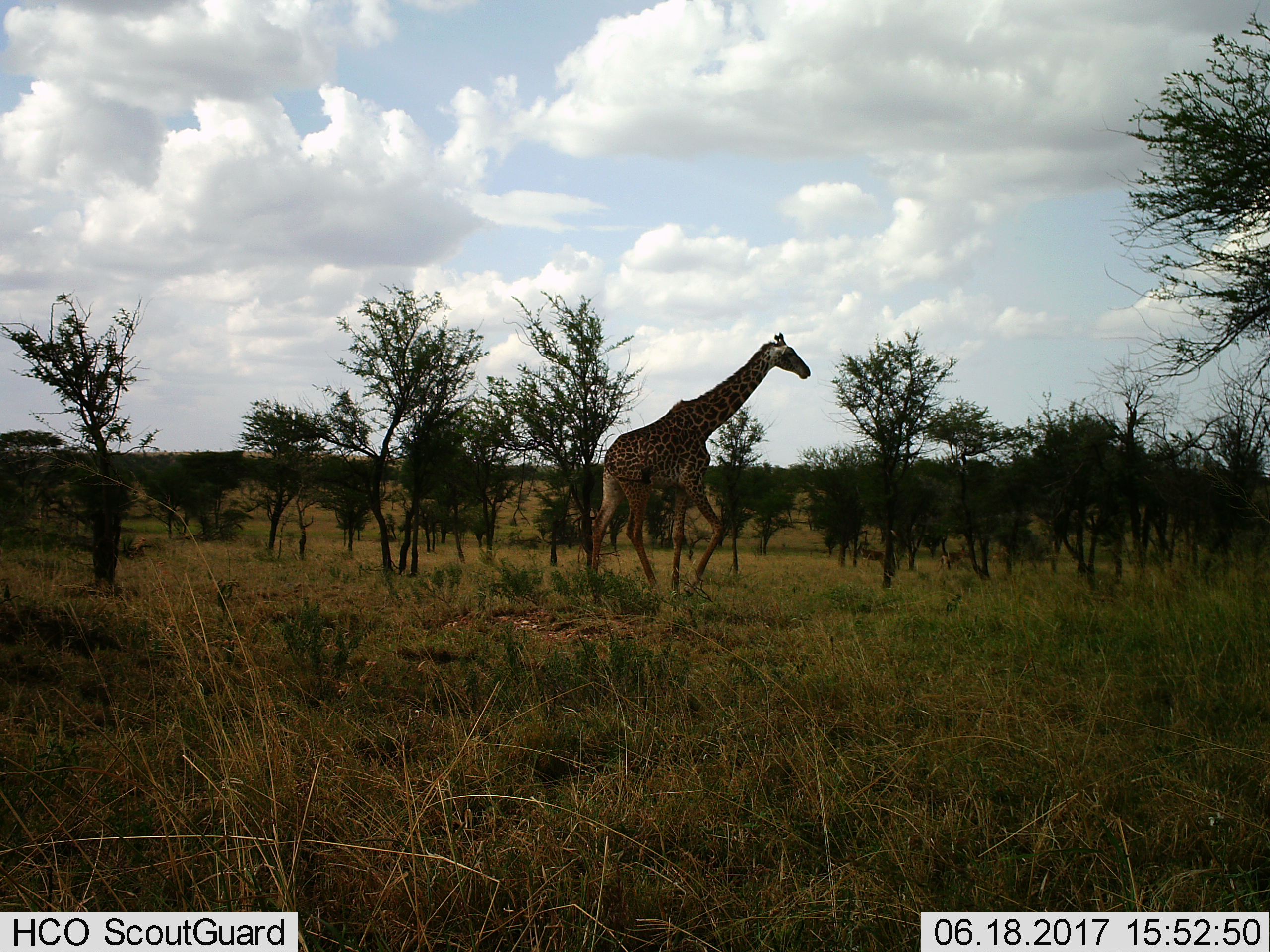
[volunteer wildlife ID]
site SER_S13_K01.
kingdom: Animalia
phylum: Chordata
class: Mammalia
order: Artiodactyla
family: Giraffidae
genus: Giraffa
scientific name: Giraffa camelopardalis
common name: giraffe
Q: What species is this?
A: Giraffe (Giraffa camelopardalis).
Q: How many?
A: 1.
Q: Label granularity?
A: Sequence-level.